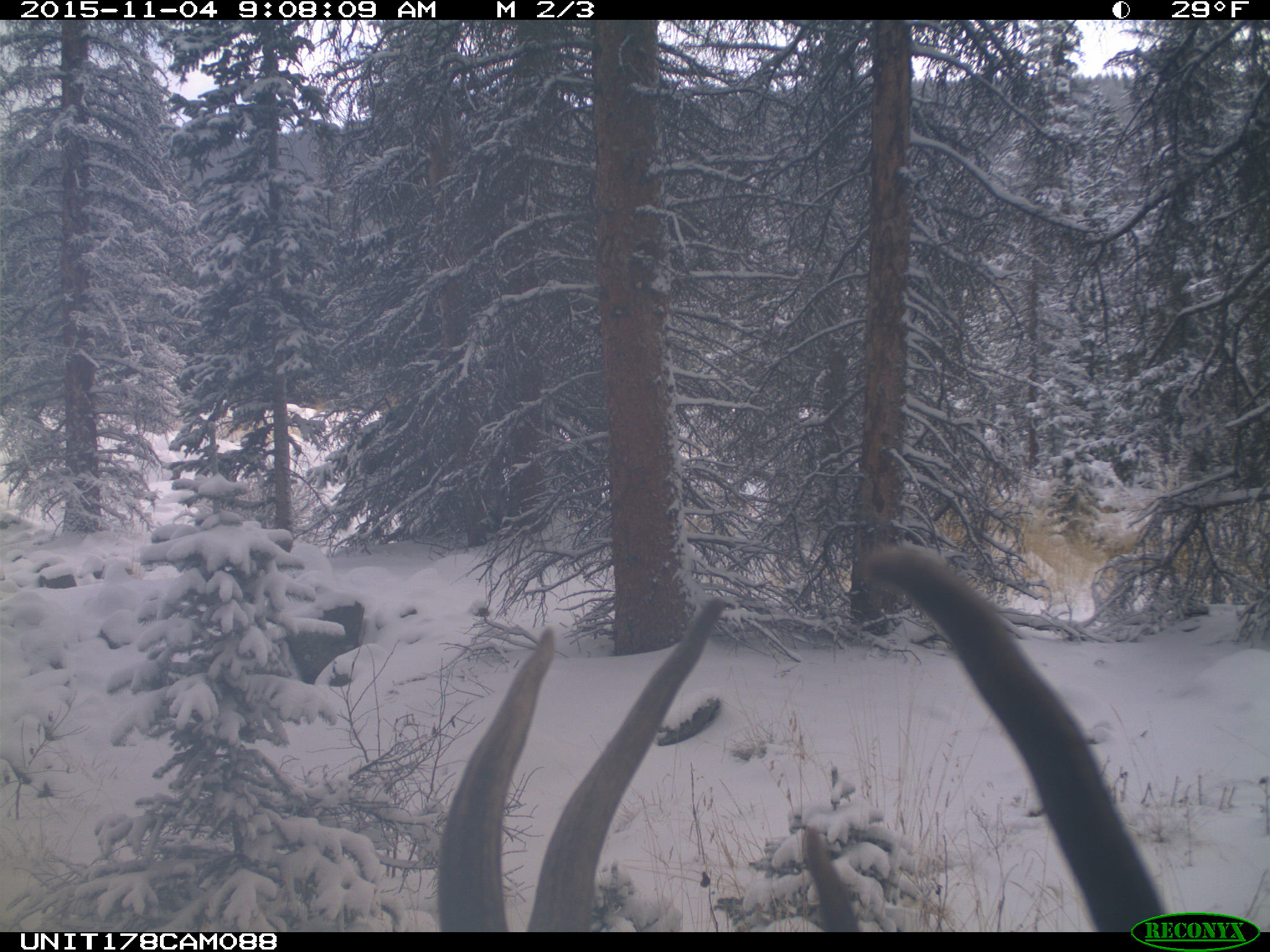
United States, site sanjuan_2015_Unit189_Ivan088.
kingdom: Animalia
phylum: Chordata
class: Mammalia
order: Artiodactyla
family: Cervidae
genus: Cervus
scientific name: Cervus elaphus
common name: red deer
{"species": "Cervus elaphus (red deer)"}